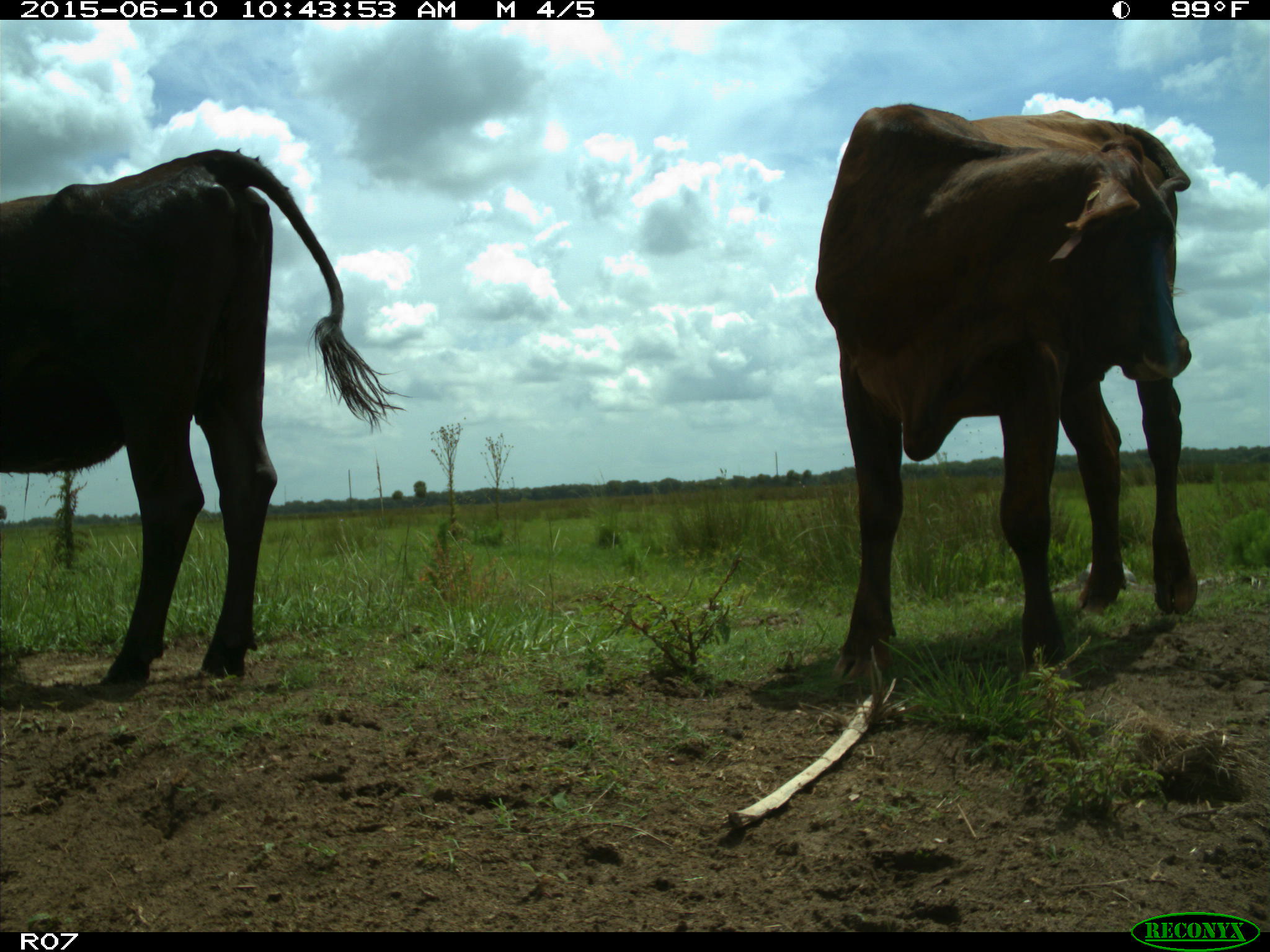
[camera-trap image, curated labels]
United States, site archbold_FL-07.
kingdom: Animalia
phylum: Chordata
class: Mammalia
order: Artiodactyla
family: Bovidae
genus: Bos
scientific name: Bos taurus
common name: domestic cow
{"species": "Bos taurus (domestic cow)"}